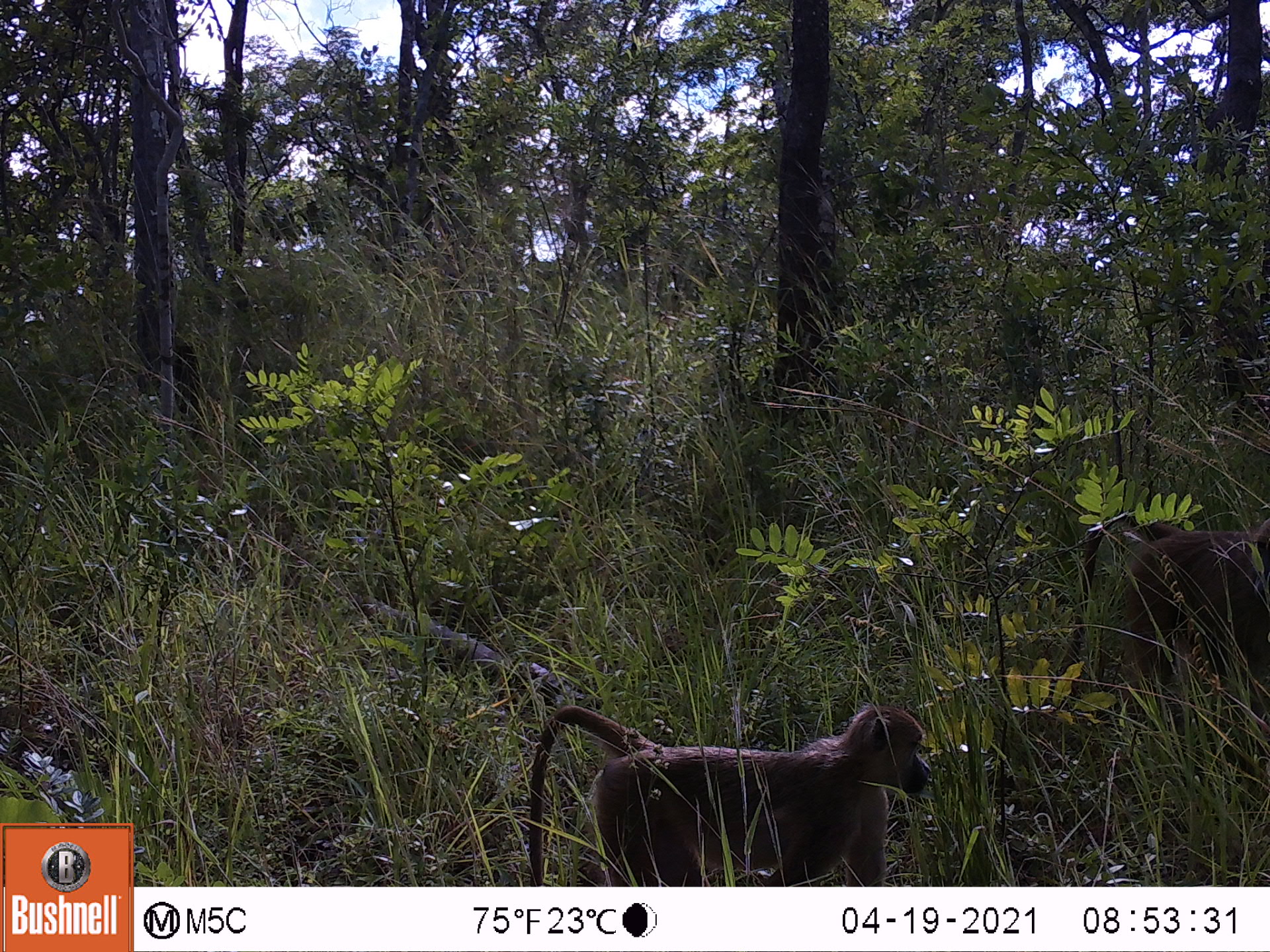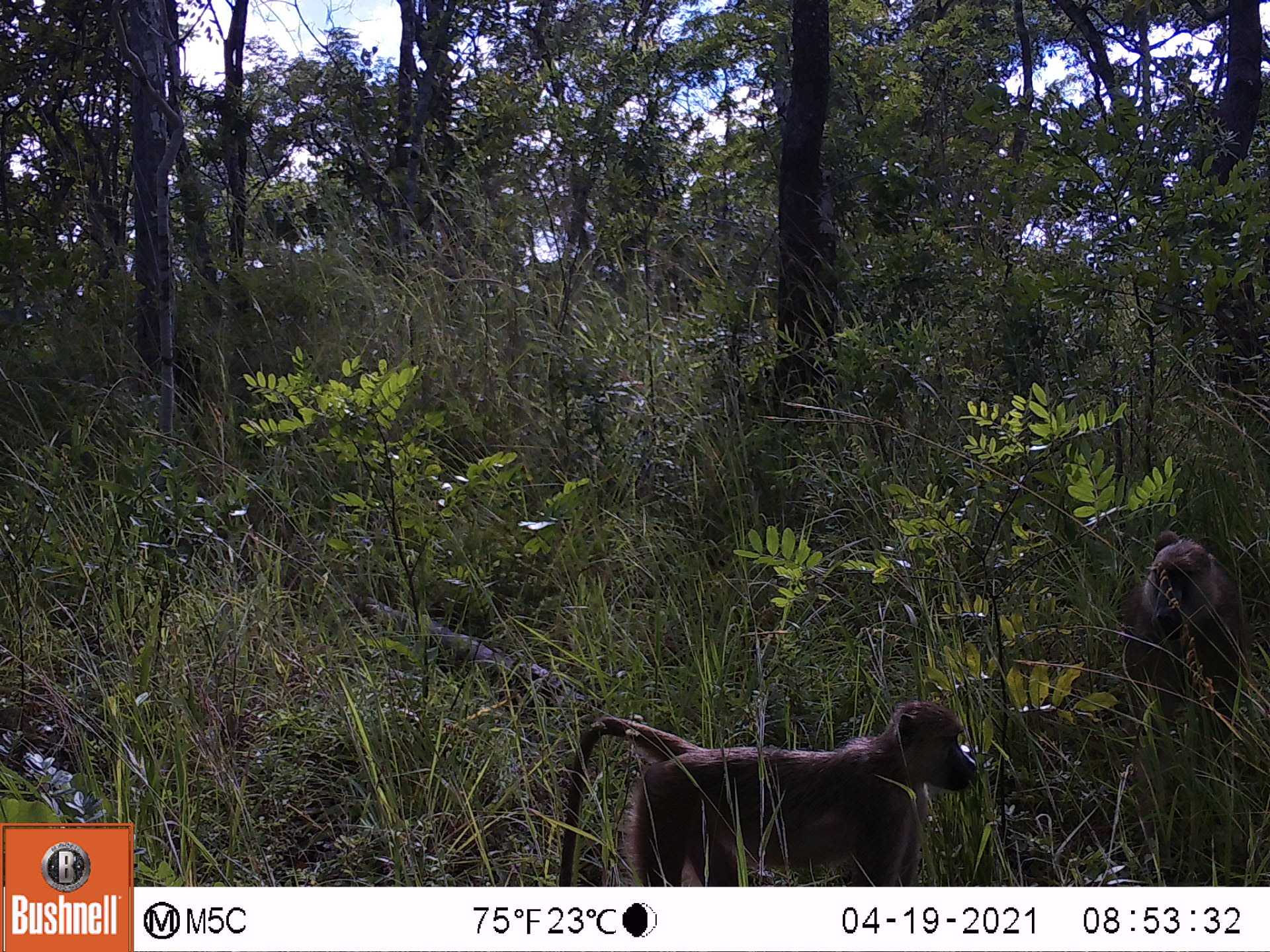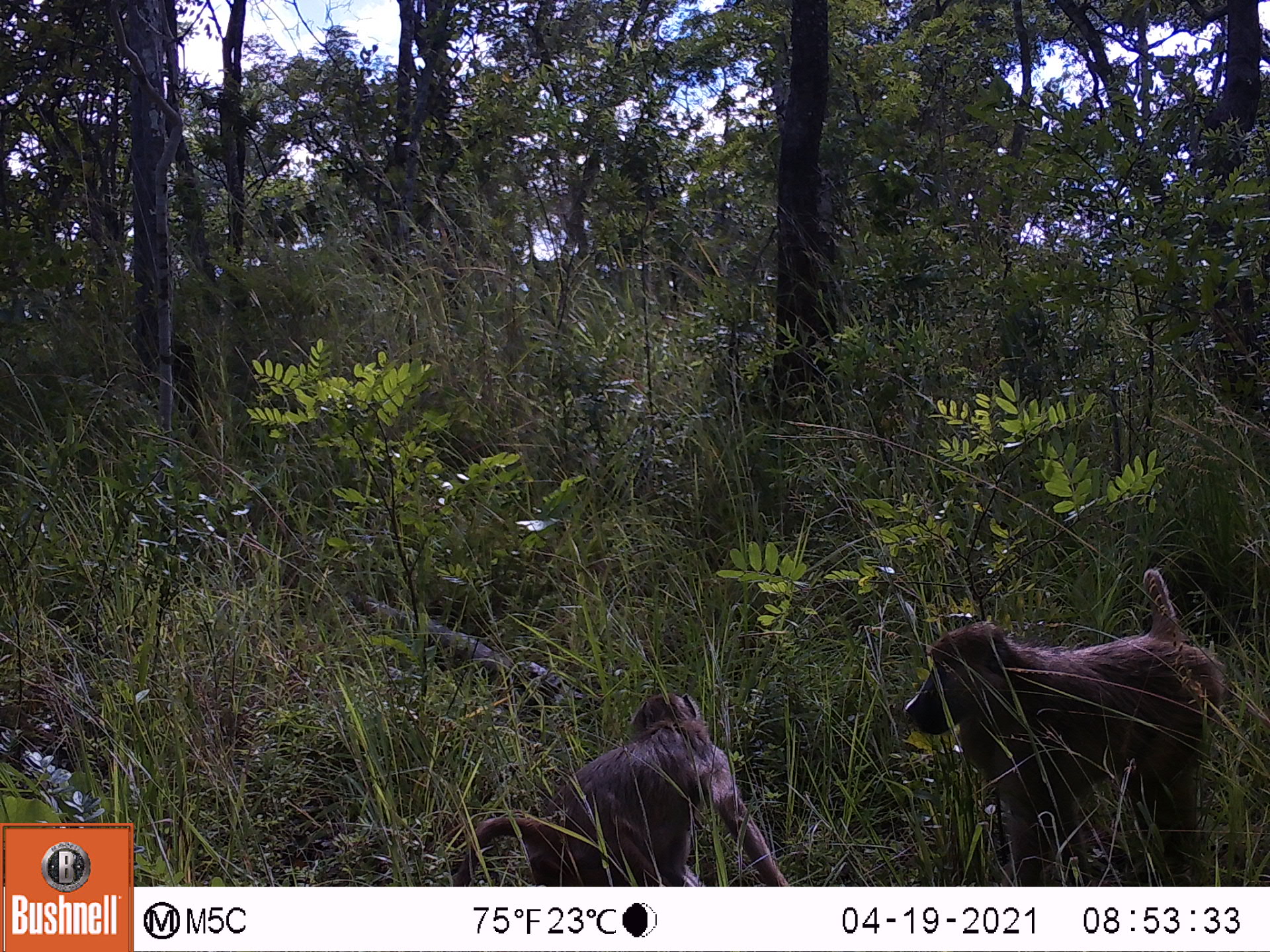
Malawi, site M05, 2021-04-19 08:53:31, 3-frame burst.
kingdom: Animalia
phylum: Chordata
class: Mammalia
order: Primates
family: Cercopithecidae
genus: Papio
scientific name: Papio cynocephalus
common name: yellow baboon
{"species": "yellow baboon (Papio cynocephalus)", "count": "2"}